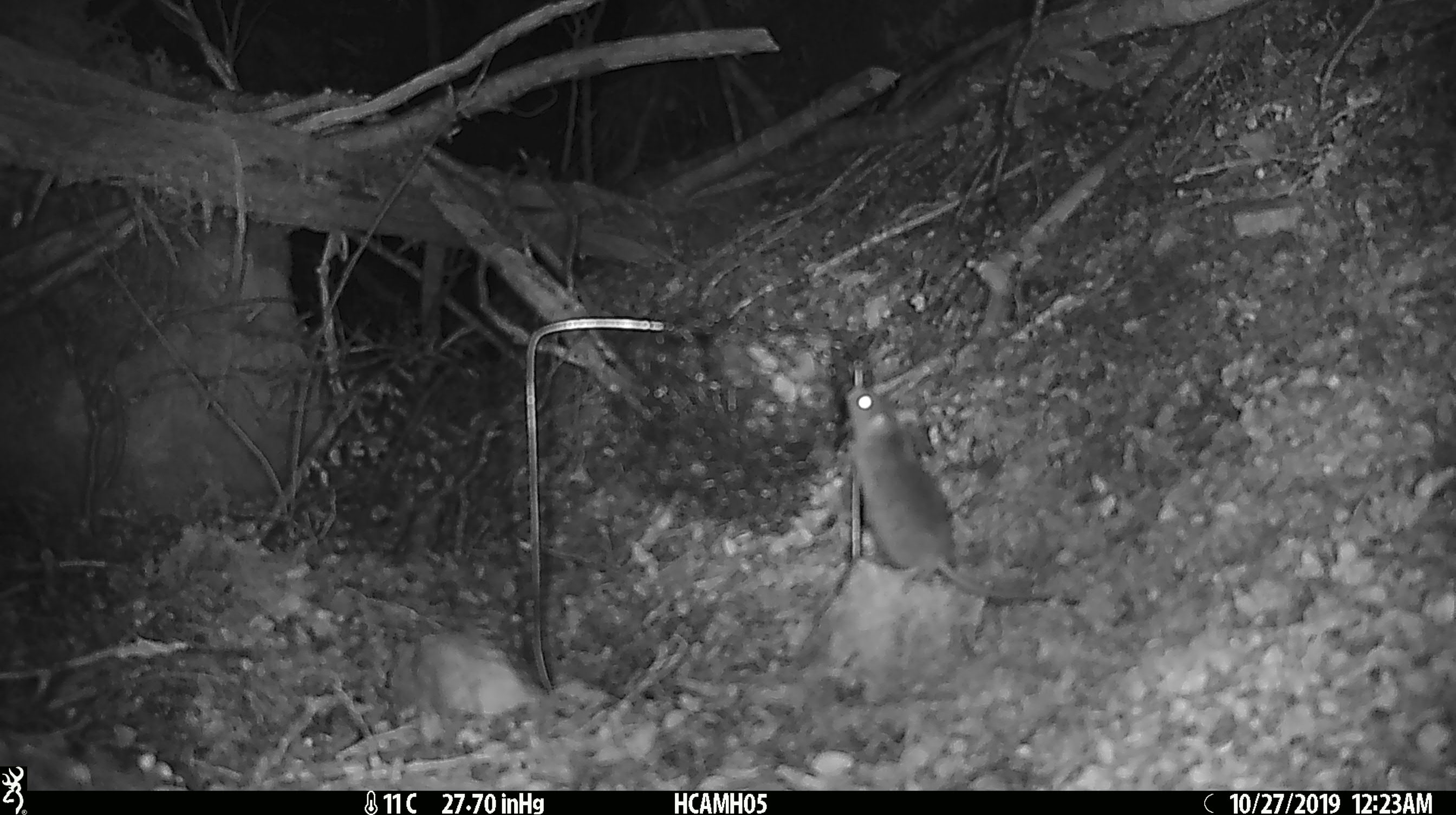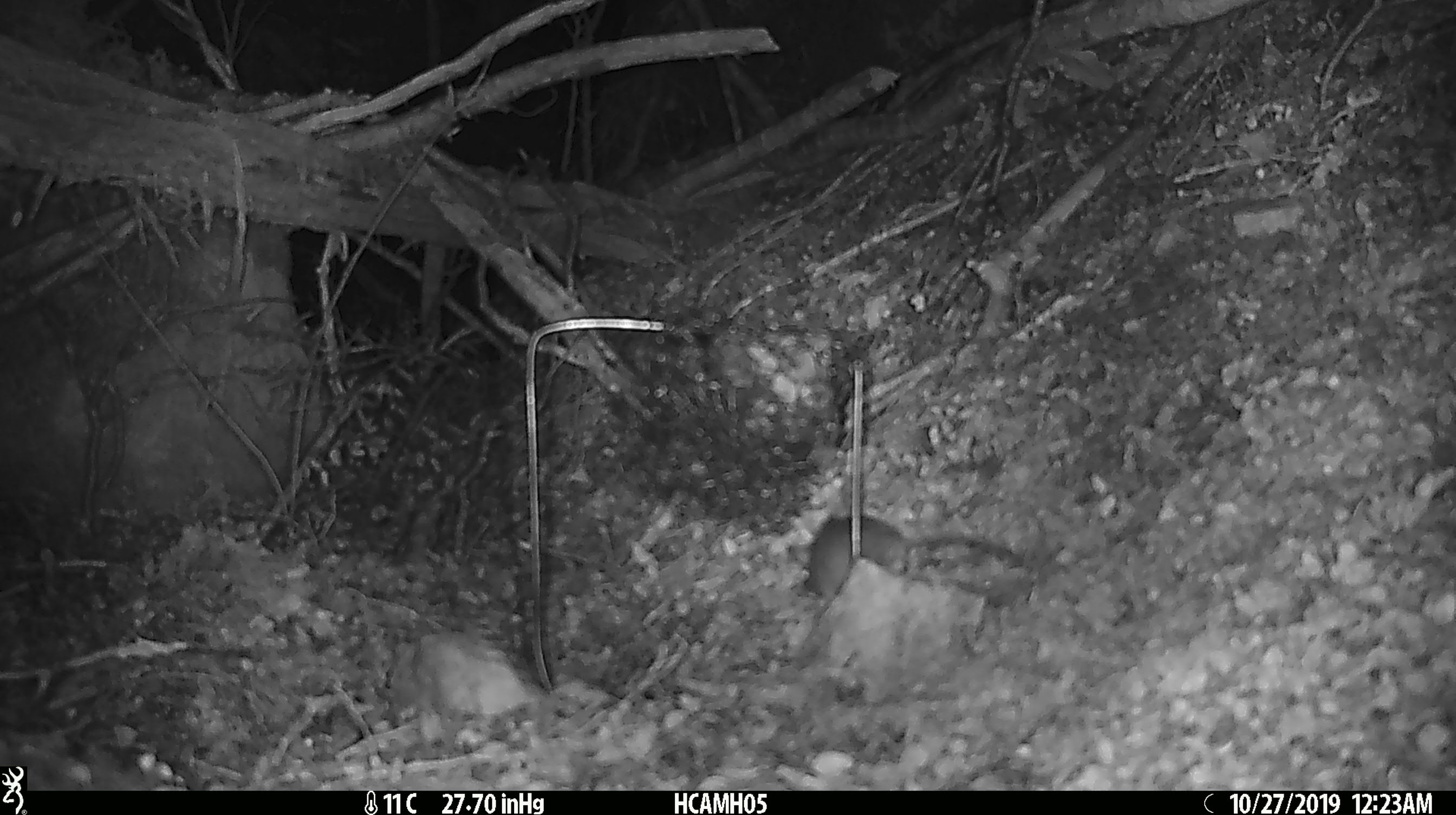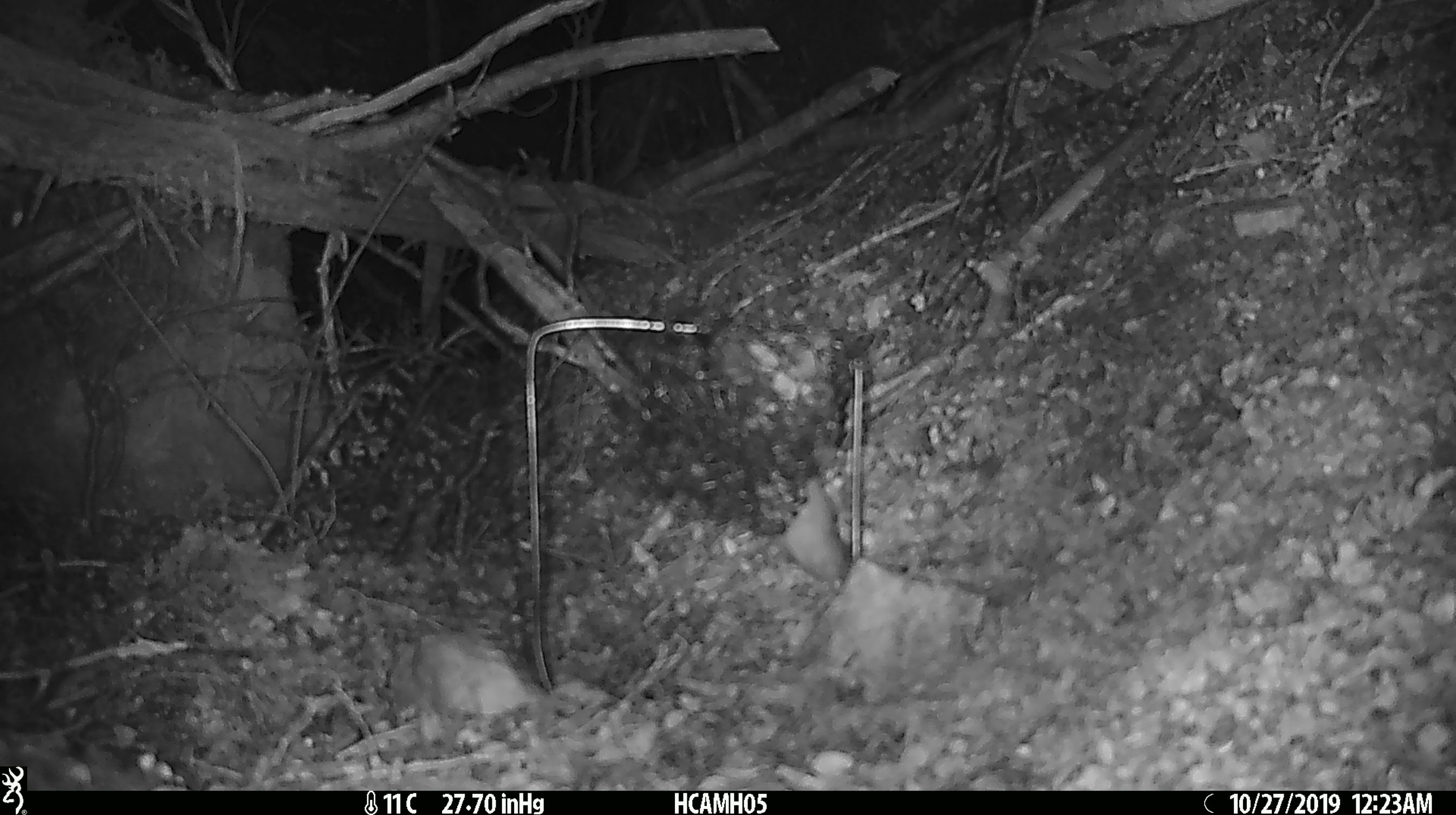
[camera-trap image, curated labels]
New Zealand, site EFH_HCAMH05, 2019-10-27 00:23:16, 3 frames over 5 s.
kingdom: Animalia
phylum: Chordata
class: Mammalia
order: Rodentia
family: Muridae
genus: Mus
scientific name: Mus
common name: mouse